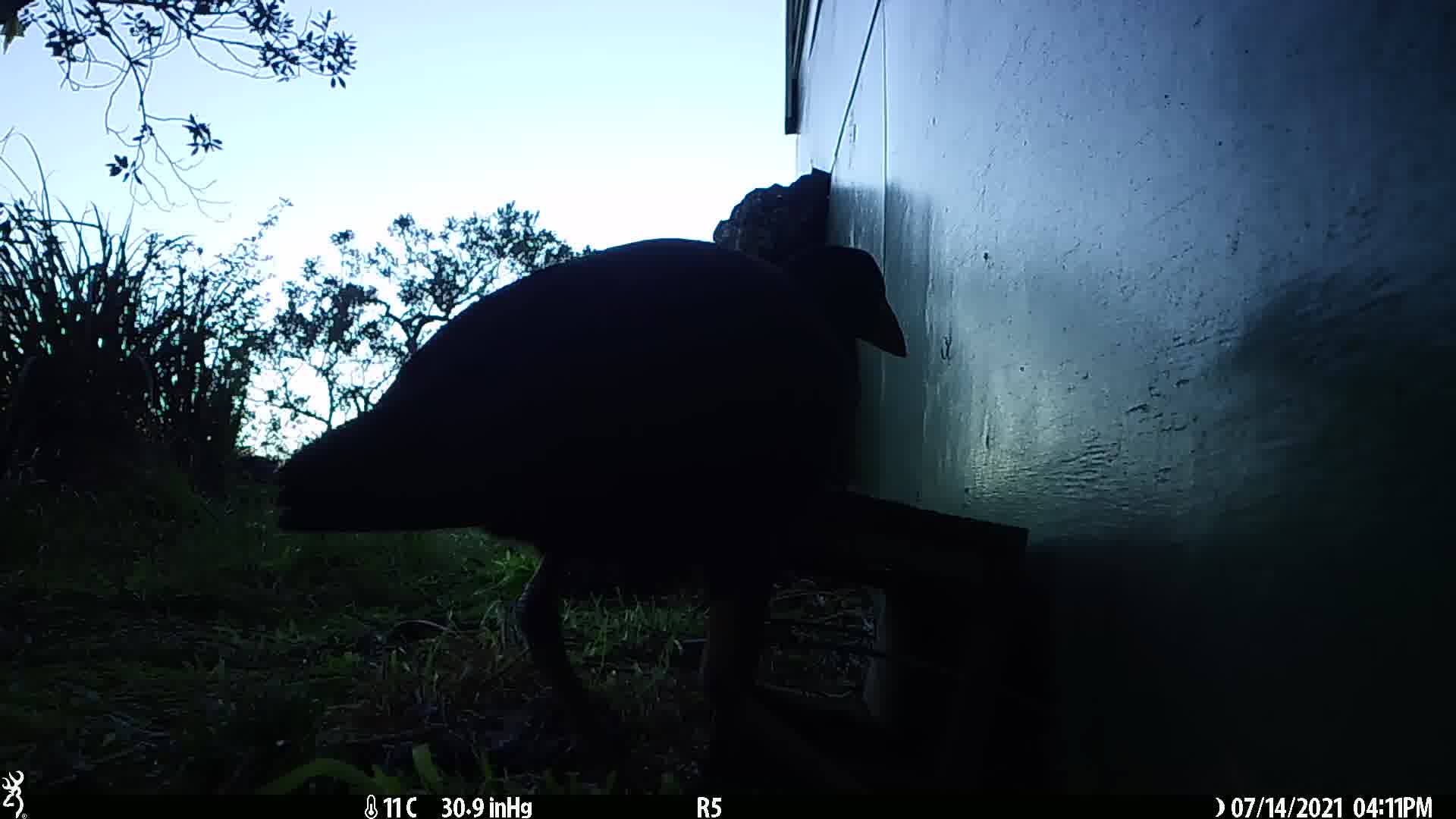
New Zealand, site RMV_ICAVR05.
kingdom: Animalia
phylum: Chordata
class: Aves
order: Gruiformes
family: Rallidae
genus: Porphyrio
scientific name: Porphyrio melanotus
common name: australasian swamphen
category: pukeko